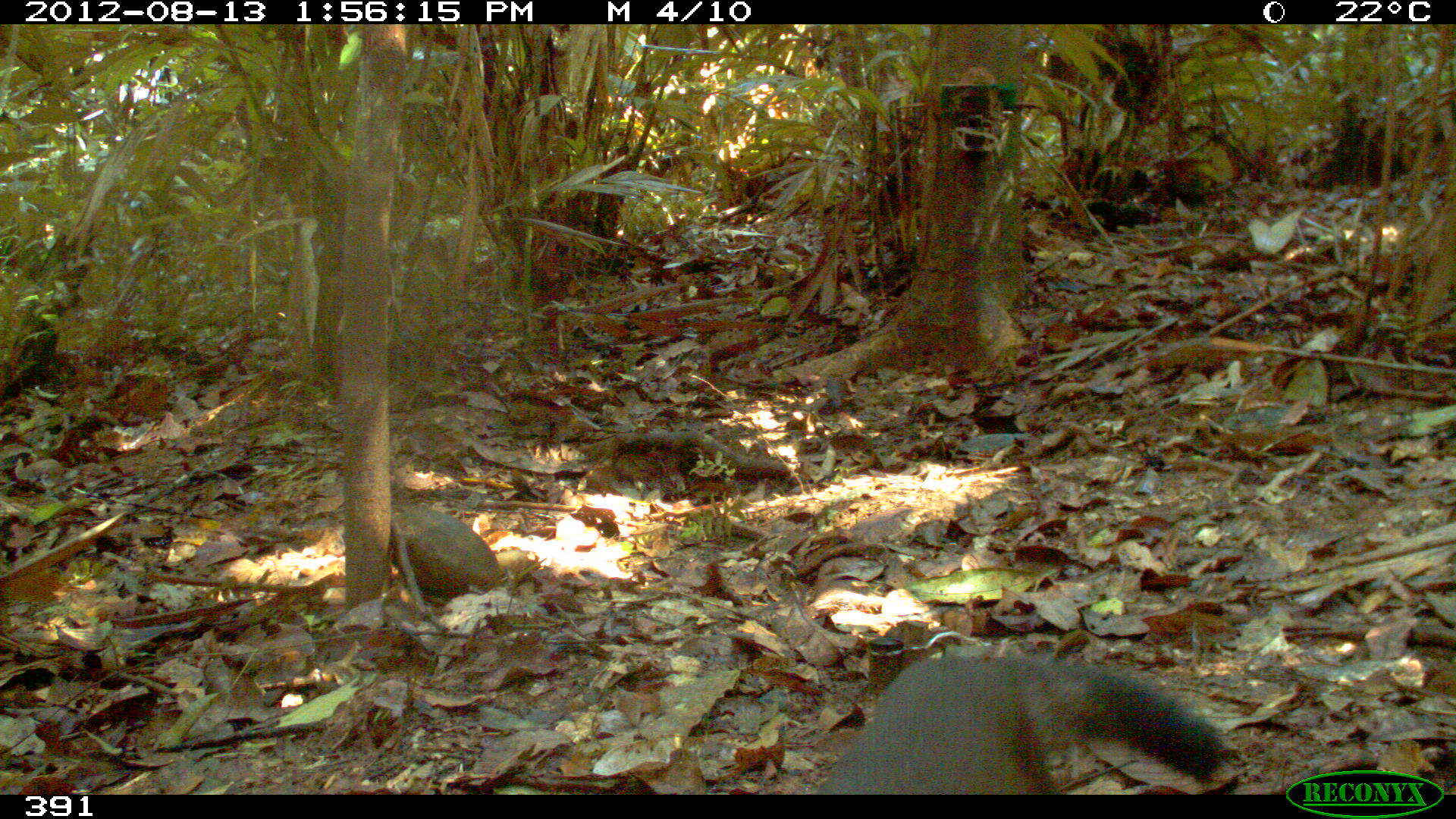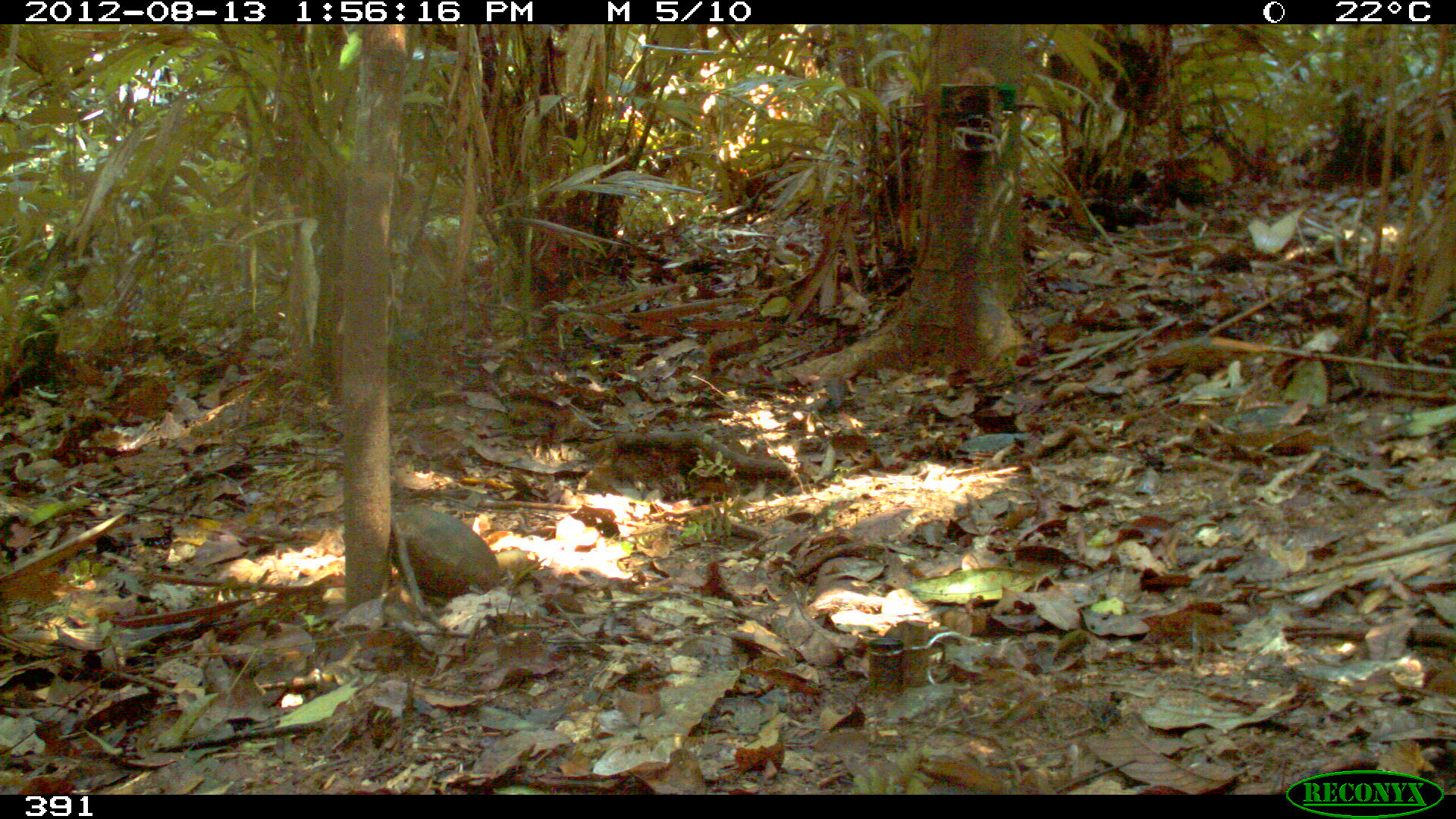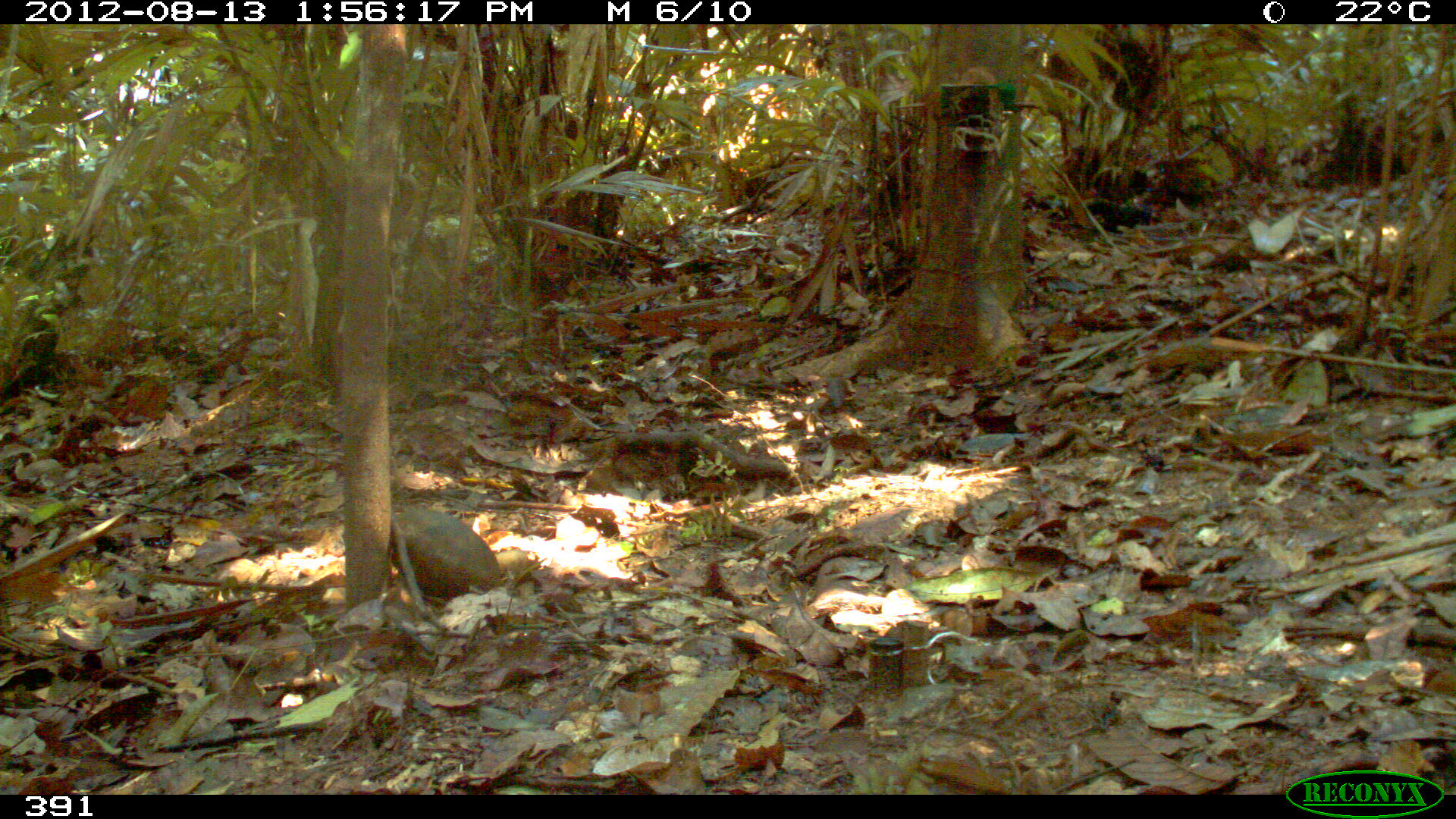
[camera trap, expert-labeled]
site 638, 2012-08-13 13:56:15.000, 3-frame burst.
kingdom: Animalia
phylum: Chordata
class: Mammalia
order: Carnivora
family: Mustelidae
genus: Eira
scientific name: Eira barbara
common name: tayra